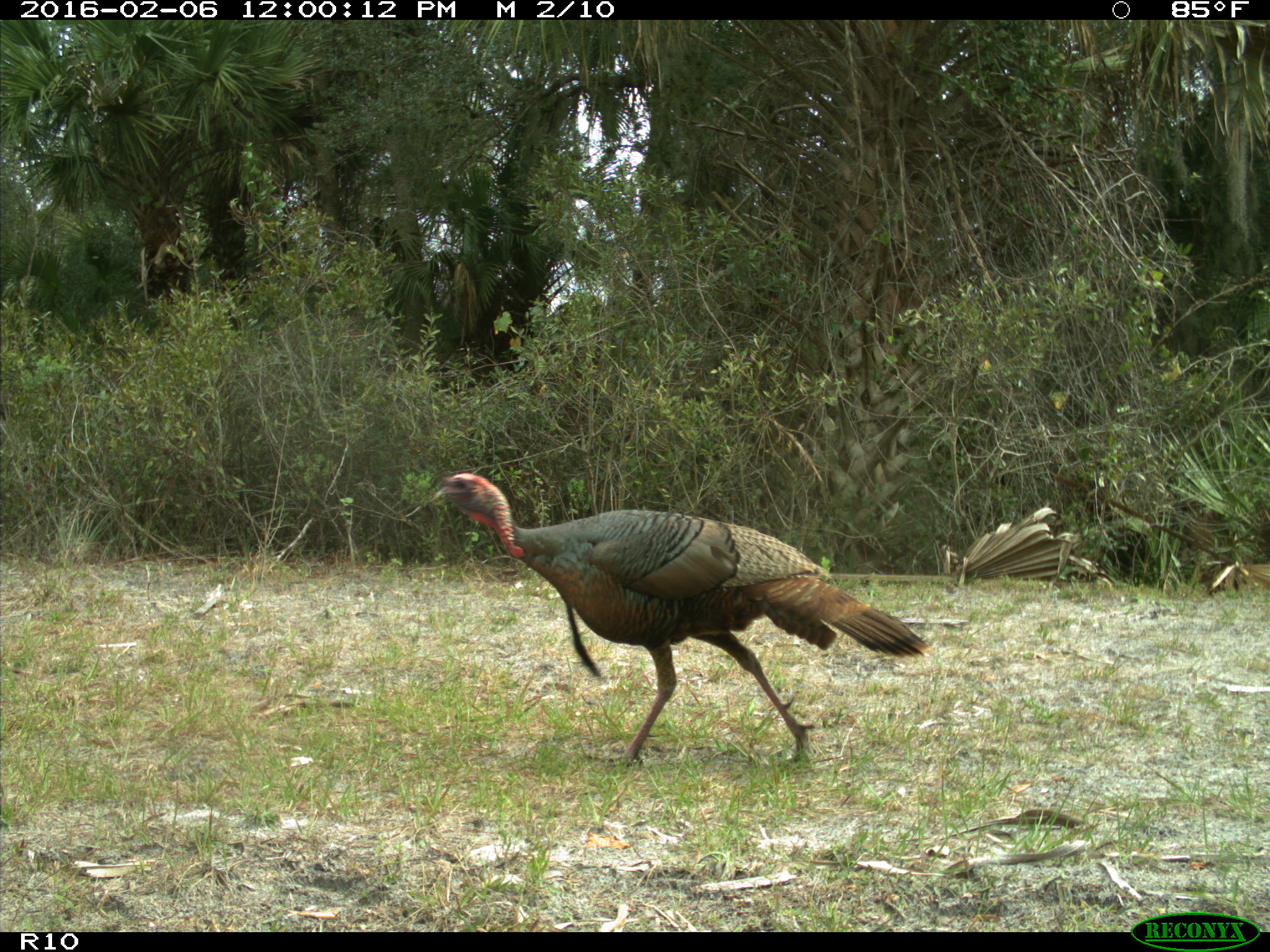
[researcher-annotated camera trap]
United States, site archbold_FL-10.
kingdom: Animalia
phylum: Chordata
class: Aves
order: Galliformes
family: Phasianidae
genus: Meleagris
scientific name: Meleagris gallopavo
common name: wild turkey